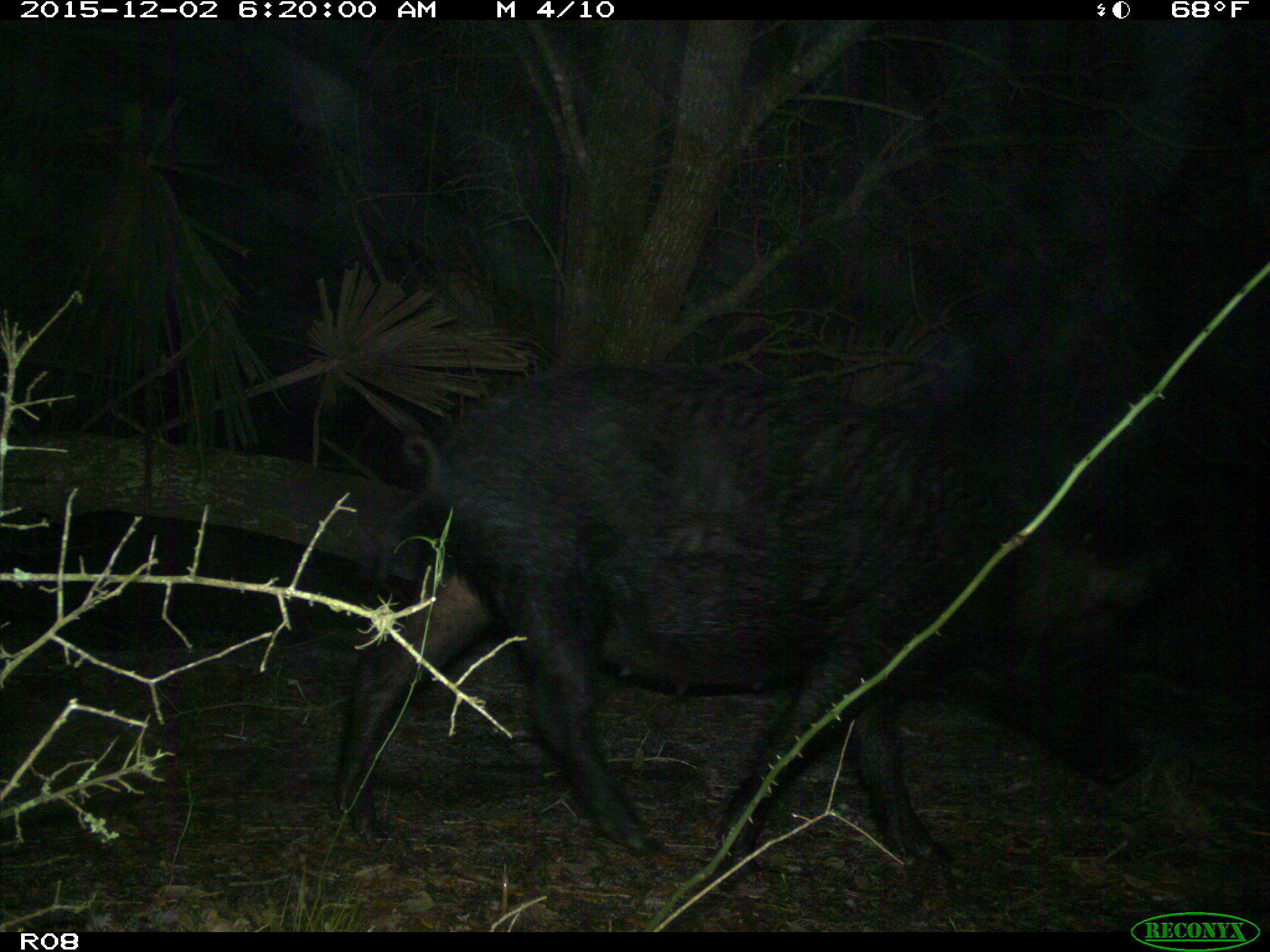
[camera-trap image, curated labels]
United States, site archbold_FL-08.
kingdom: Animalia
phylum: Chordata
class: Mammalia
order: Artiodactyla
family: Suidae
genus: Sus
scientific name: Sus scrofa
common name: wild boar